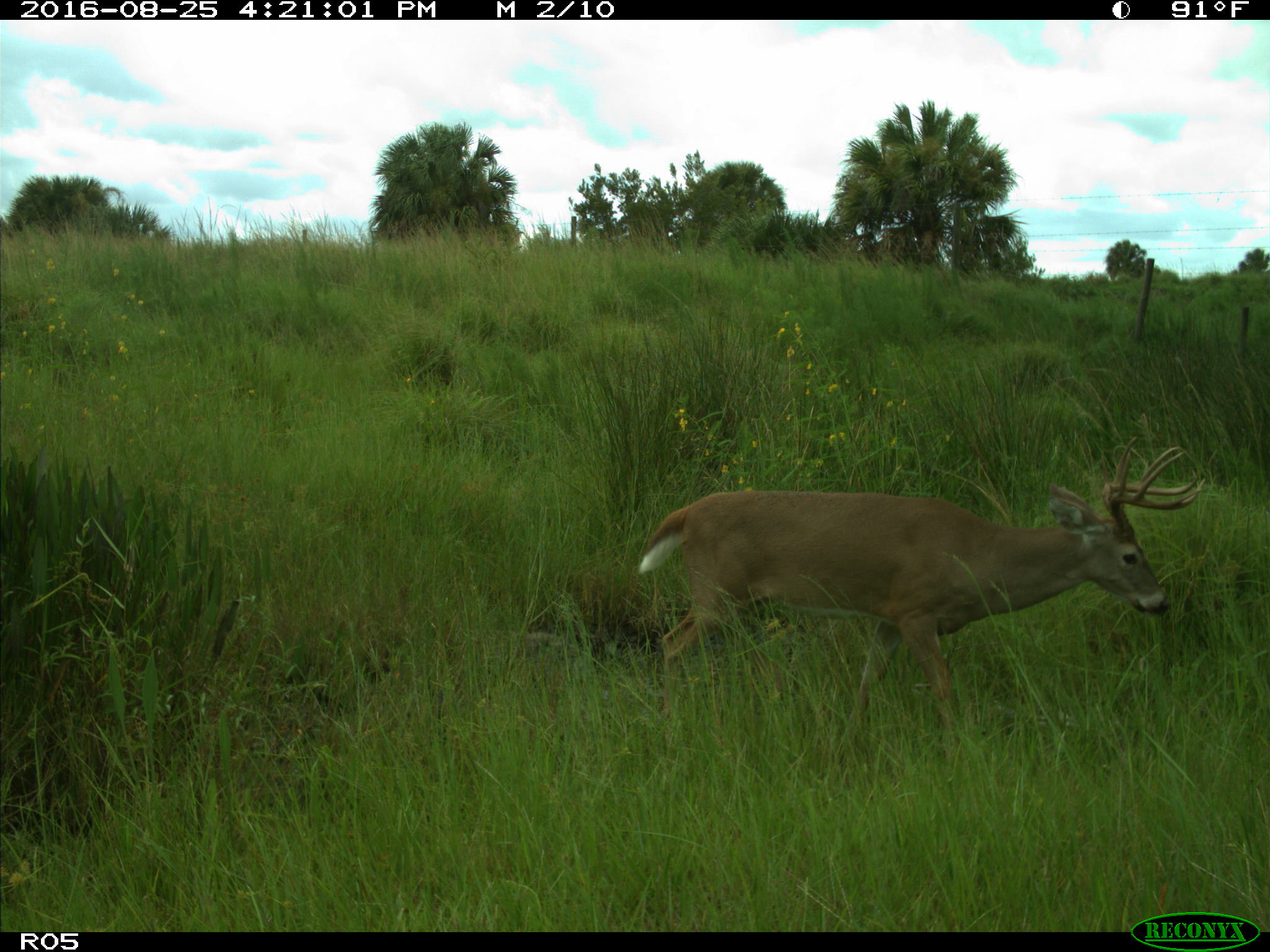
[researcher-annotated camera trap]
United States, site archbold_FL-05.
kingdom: Animalia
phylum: Chordata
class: Mammalia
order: Artiodactyla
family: Cervidae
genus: Odocoileus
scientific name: Odocoileus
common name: deer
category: unidentified deer